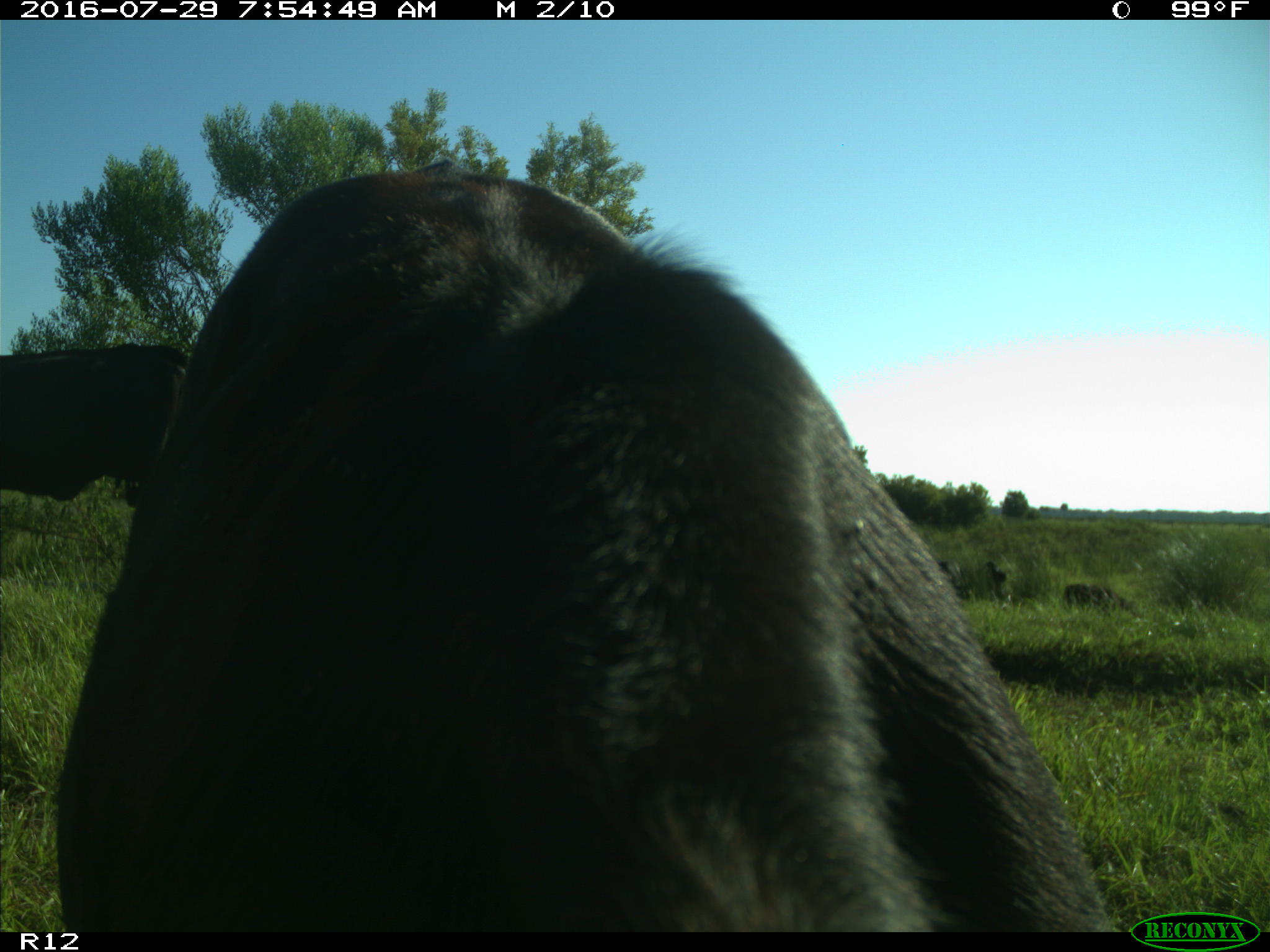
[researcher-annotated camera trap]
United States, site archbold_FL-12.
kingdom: Animalia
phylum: Chordata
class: Mammalia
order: Artiodactyla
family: Bovidae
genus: Bos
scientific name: Bos taurus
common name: domestic cow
Bos taurus (domestic cow).